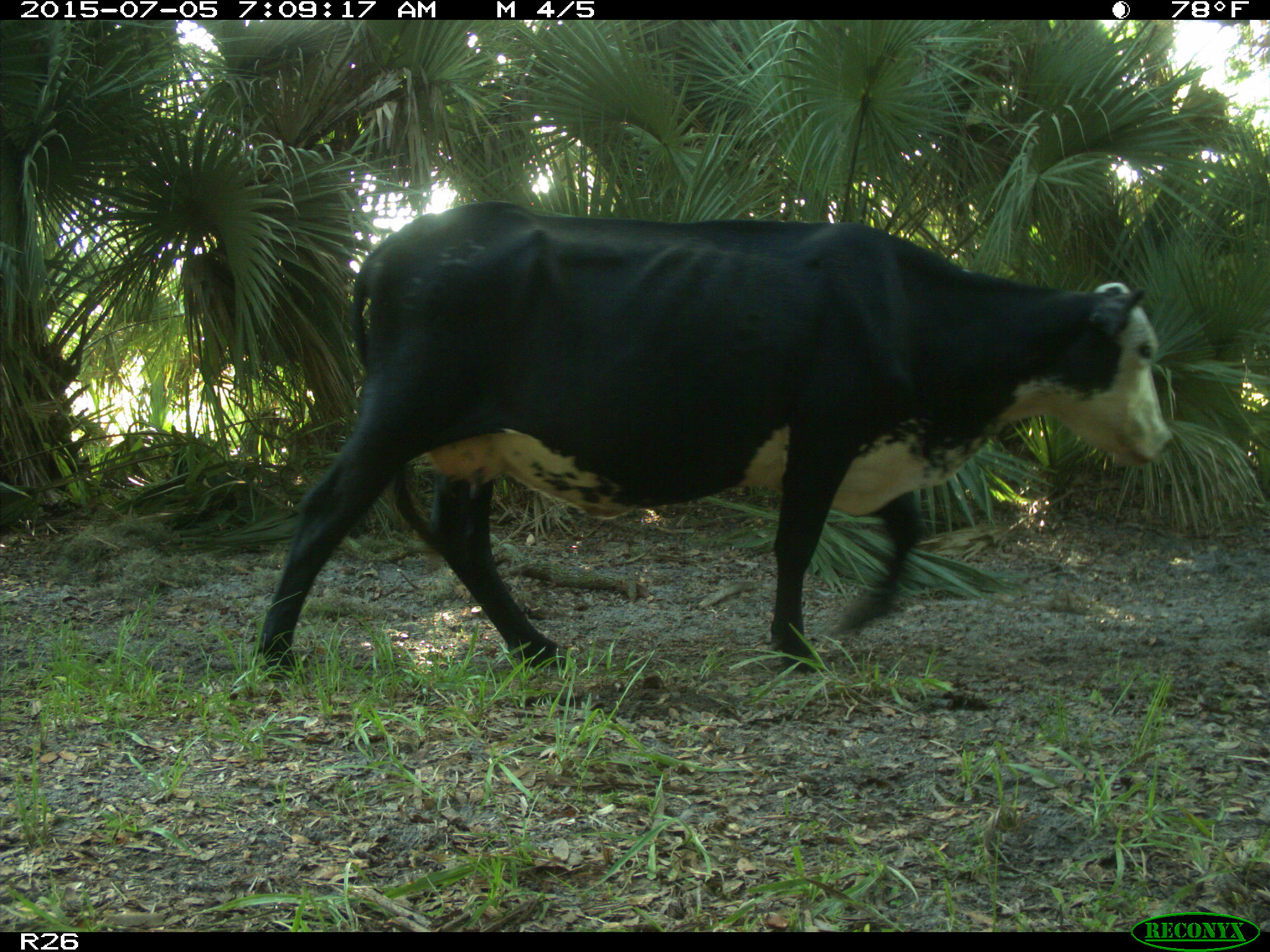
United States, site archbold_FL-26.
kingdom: Animalia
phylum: Chordata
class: Mammalia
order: Artiodactyla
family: Bovidae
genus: Bos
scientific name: Bos taurus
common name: domestic cow